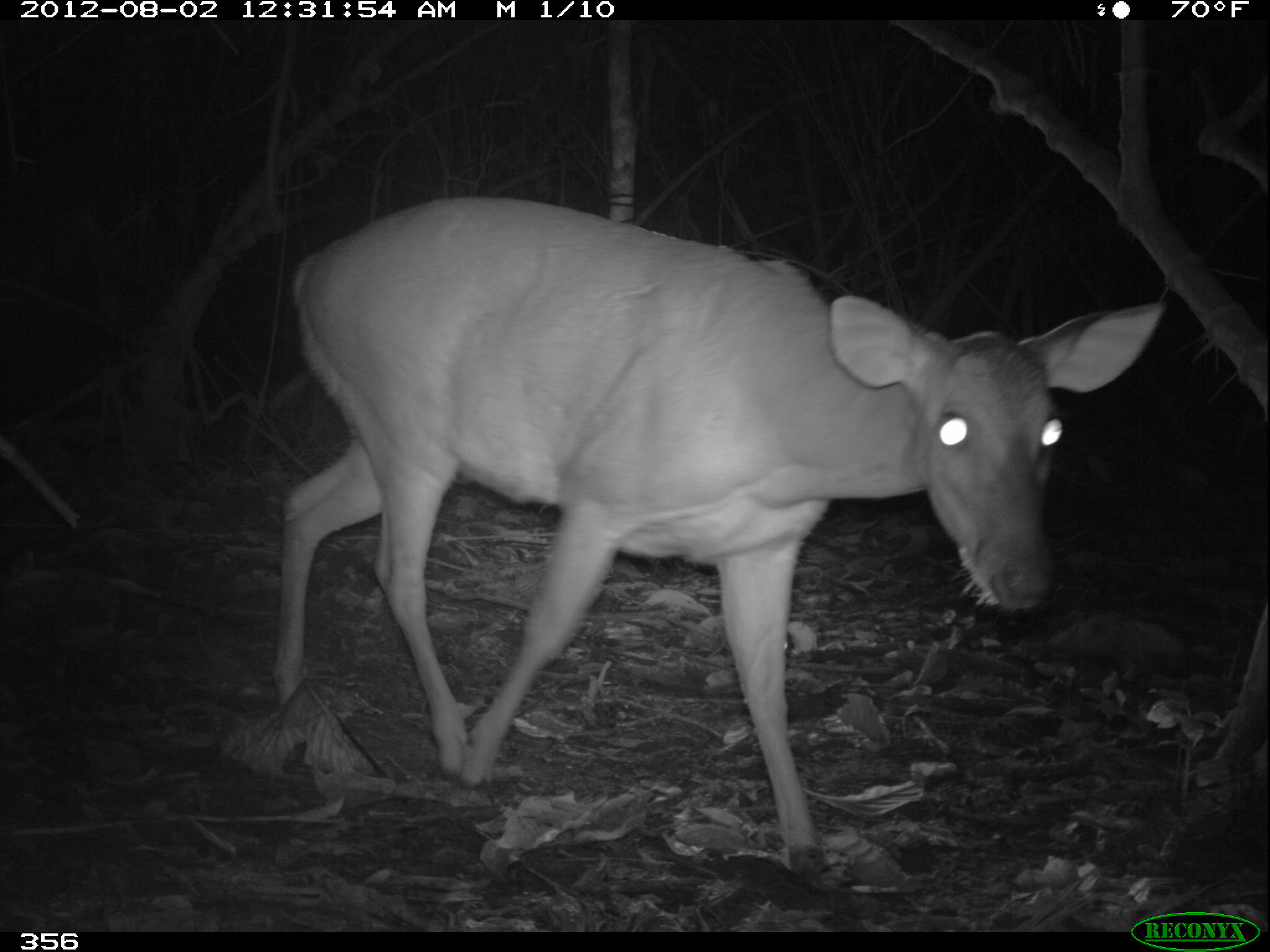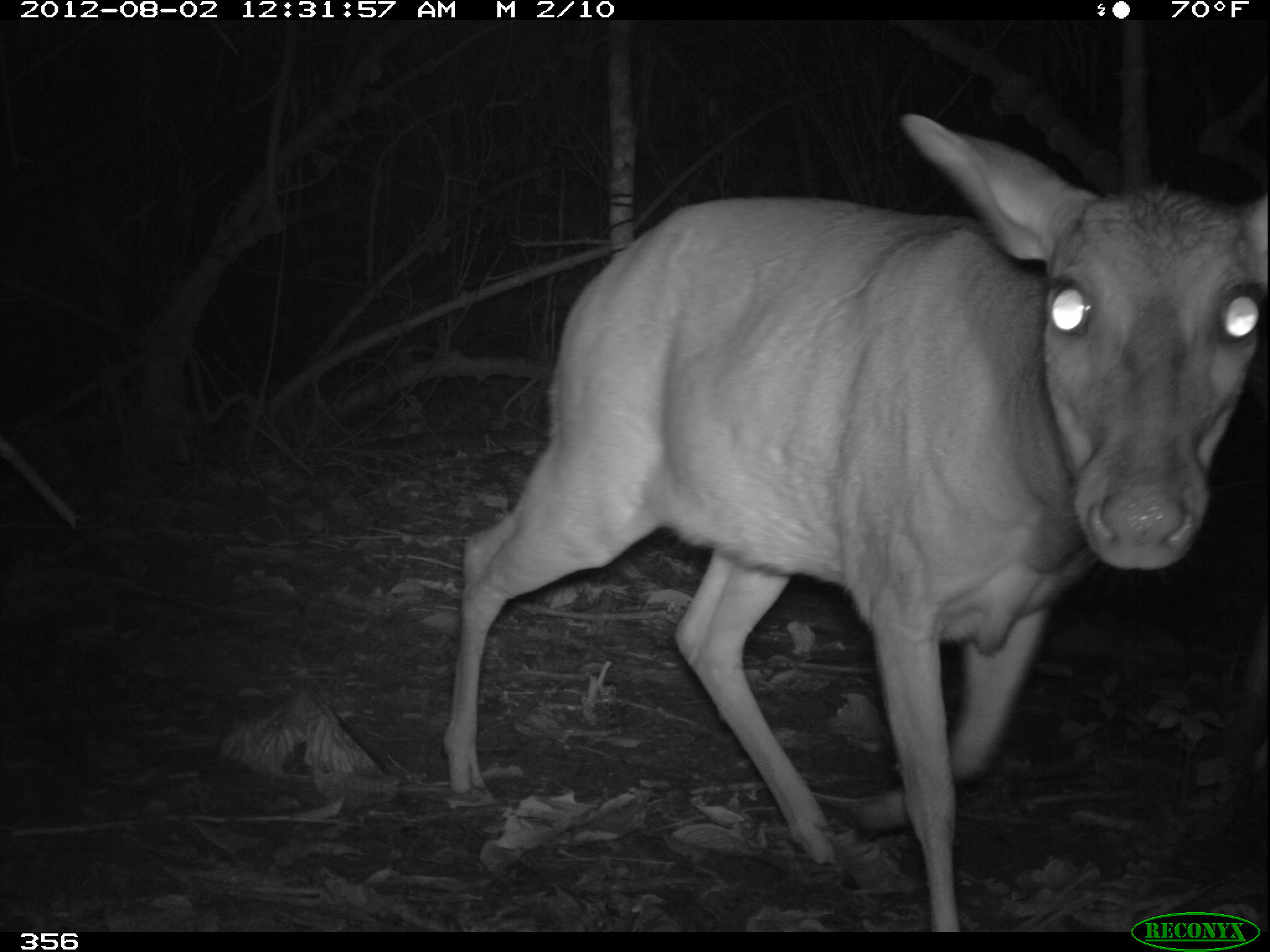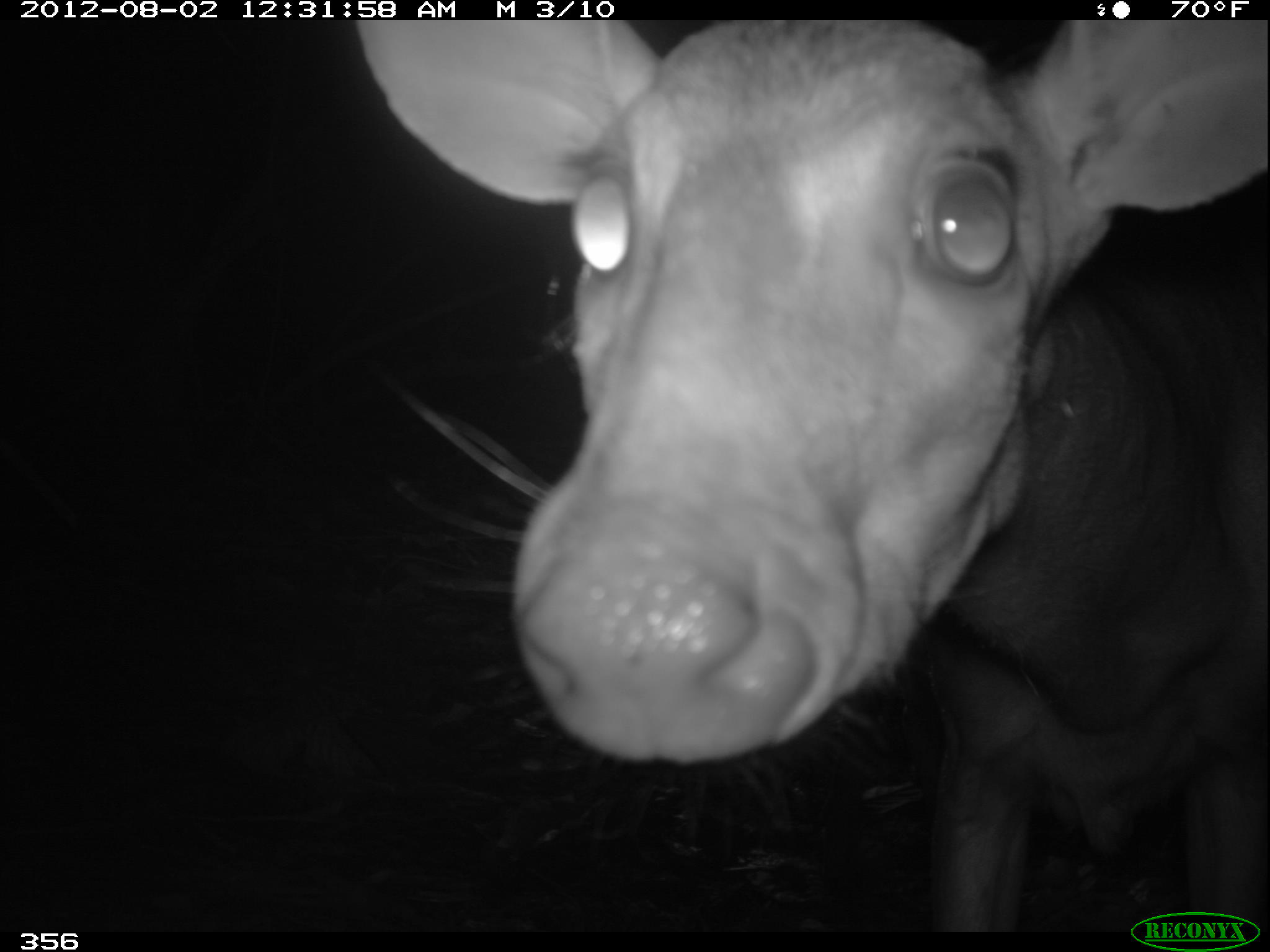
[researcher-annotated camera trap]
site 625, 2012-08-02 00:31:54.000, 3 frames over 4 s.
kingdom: Animalia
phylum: Chordata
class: Mammalia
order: Artiodactyla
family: Cervidae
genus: Mazama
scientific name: Mazama americana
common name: red brocket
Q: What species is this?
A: Mazama americana (red brocket).